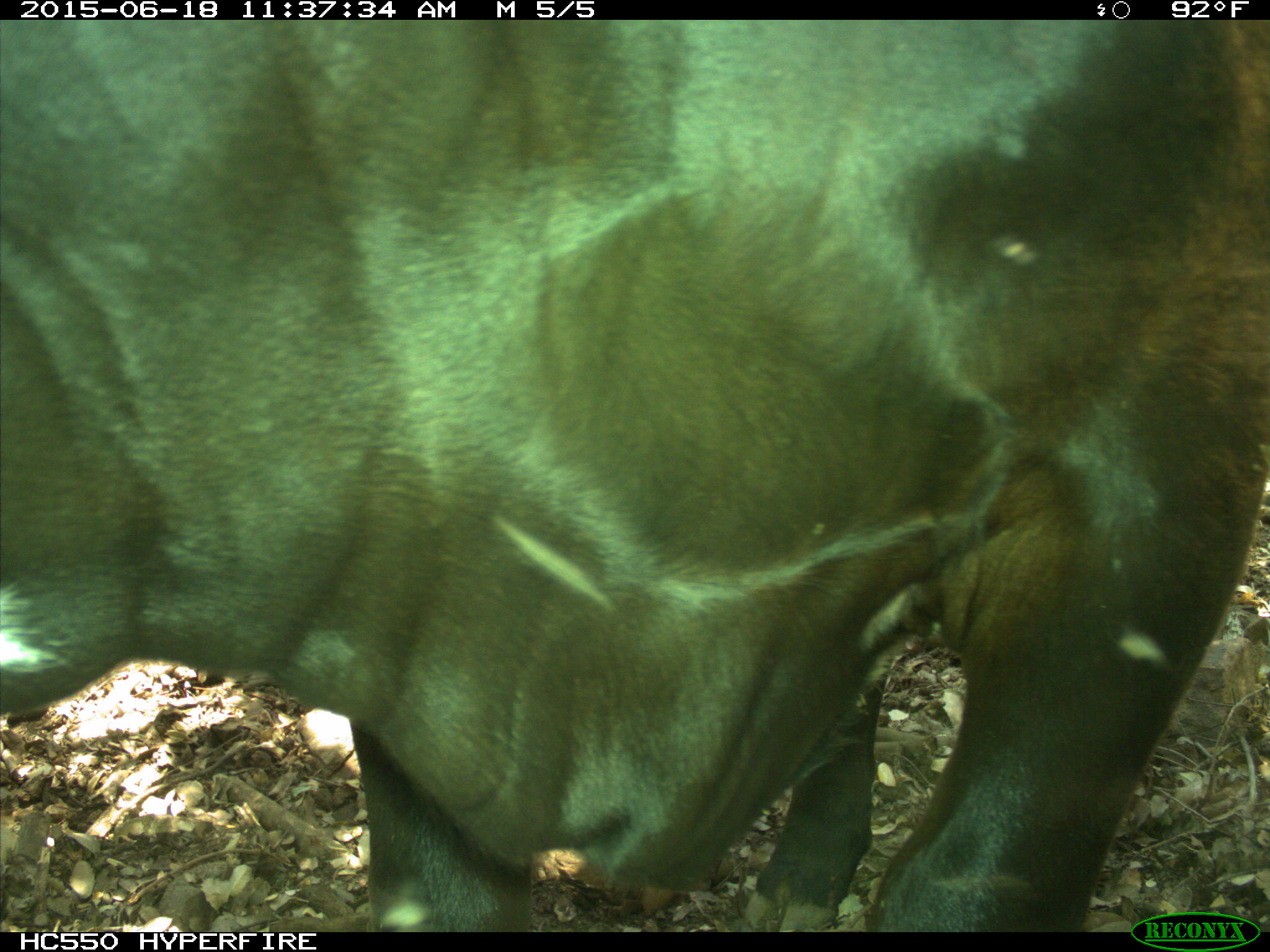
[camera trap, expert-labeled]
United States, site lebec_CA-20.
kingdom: Animalia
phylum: Chordata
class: Mammalia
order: Artiodactyla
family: Bovidae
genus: Bos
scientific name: Bos taurus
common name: domestic cow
Bos taurus (domestic cow).